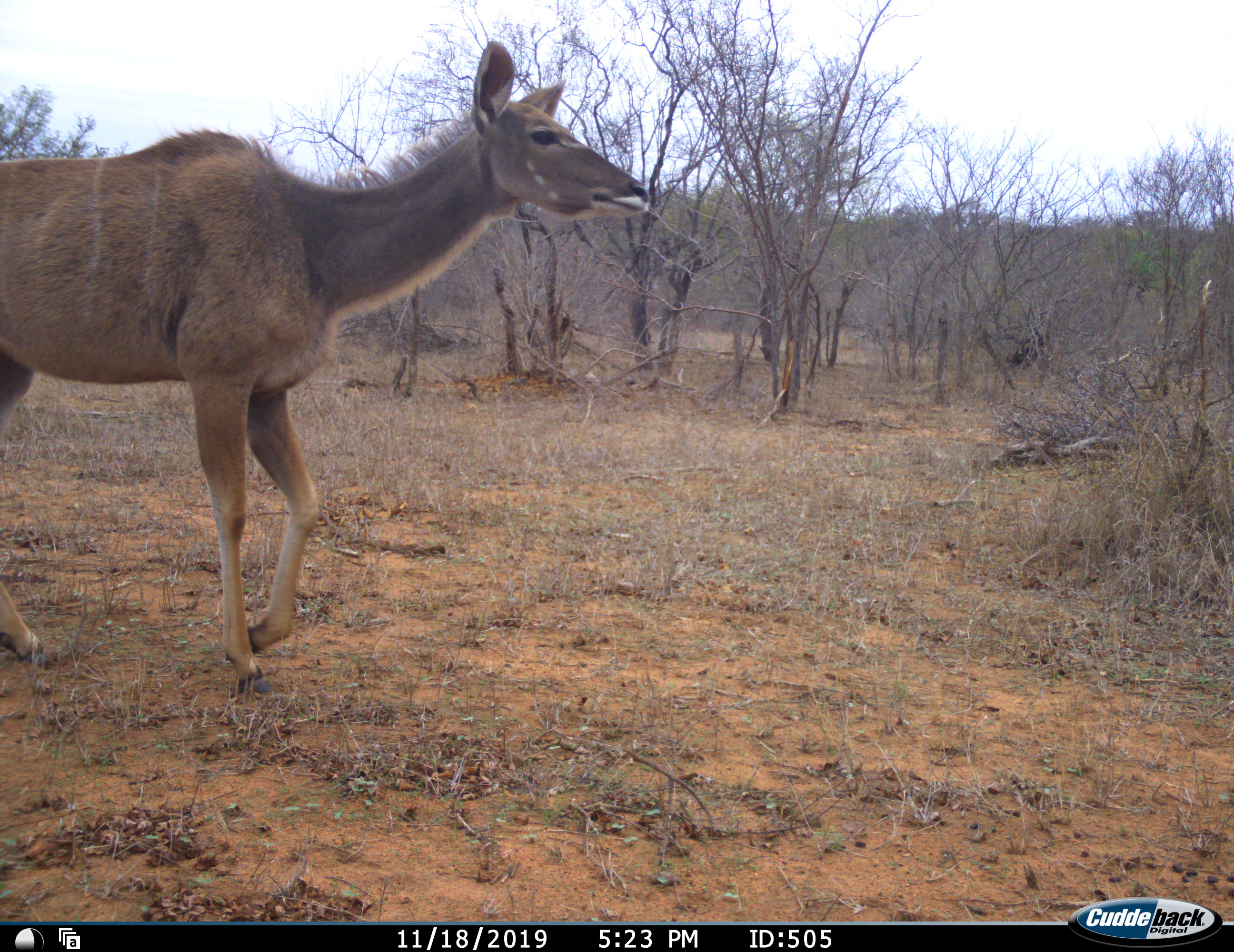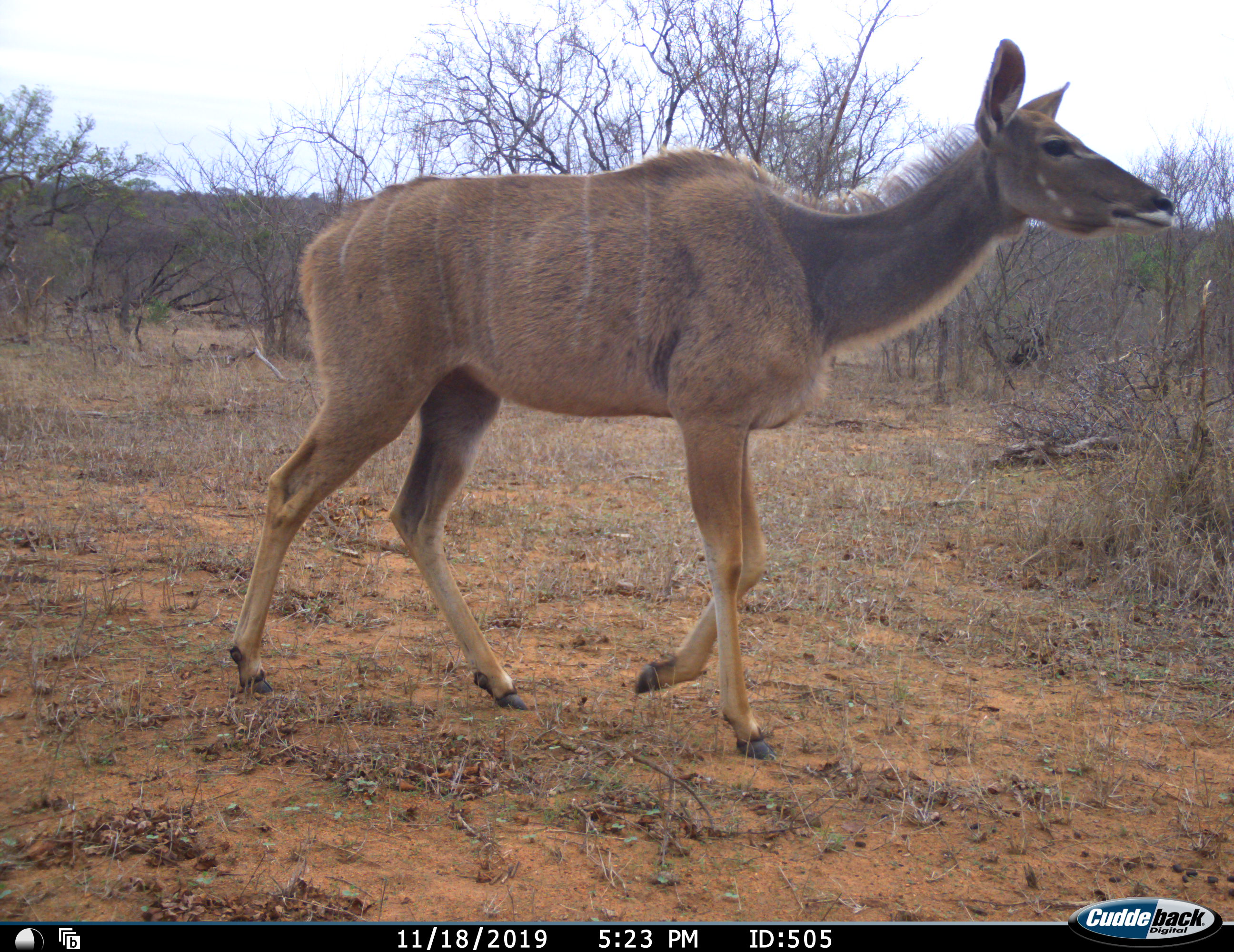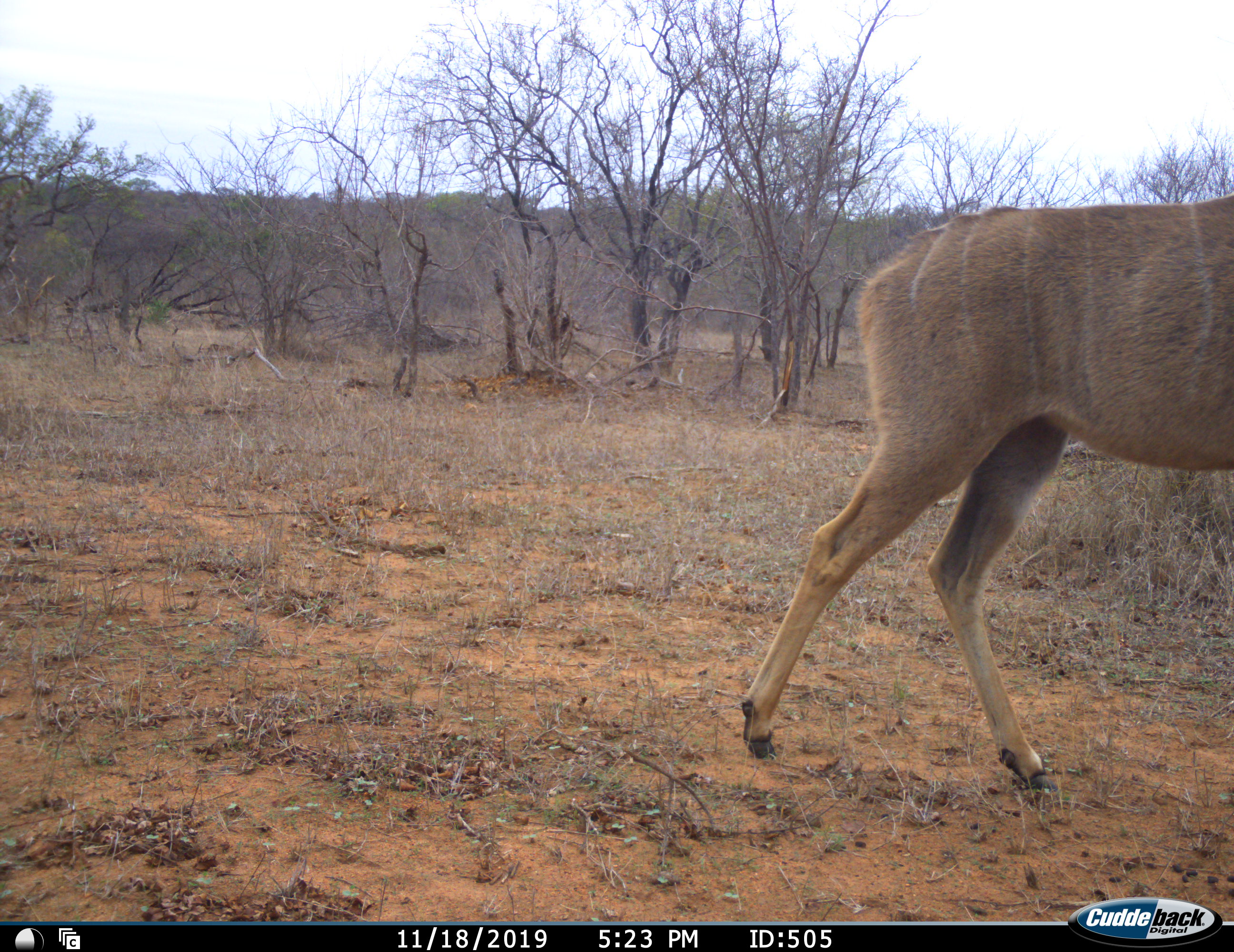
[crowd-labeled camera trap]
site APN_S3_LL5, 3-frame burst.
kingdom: Animalia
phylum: Chordata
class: Mammalia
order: Artiodactyla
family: Bovidae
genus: Tragelaphus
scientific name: Tragelaphus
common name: kudu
Kudu (Tragelaphus), count 1. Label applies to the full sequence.